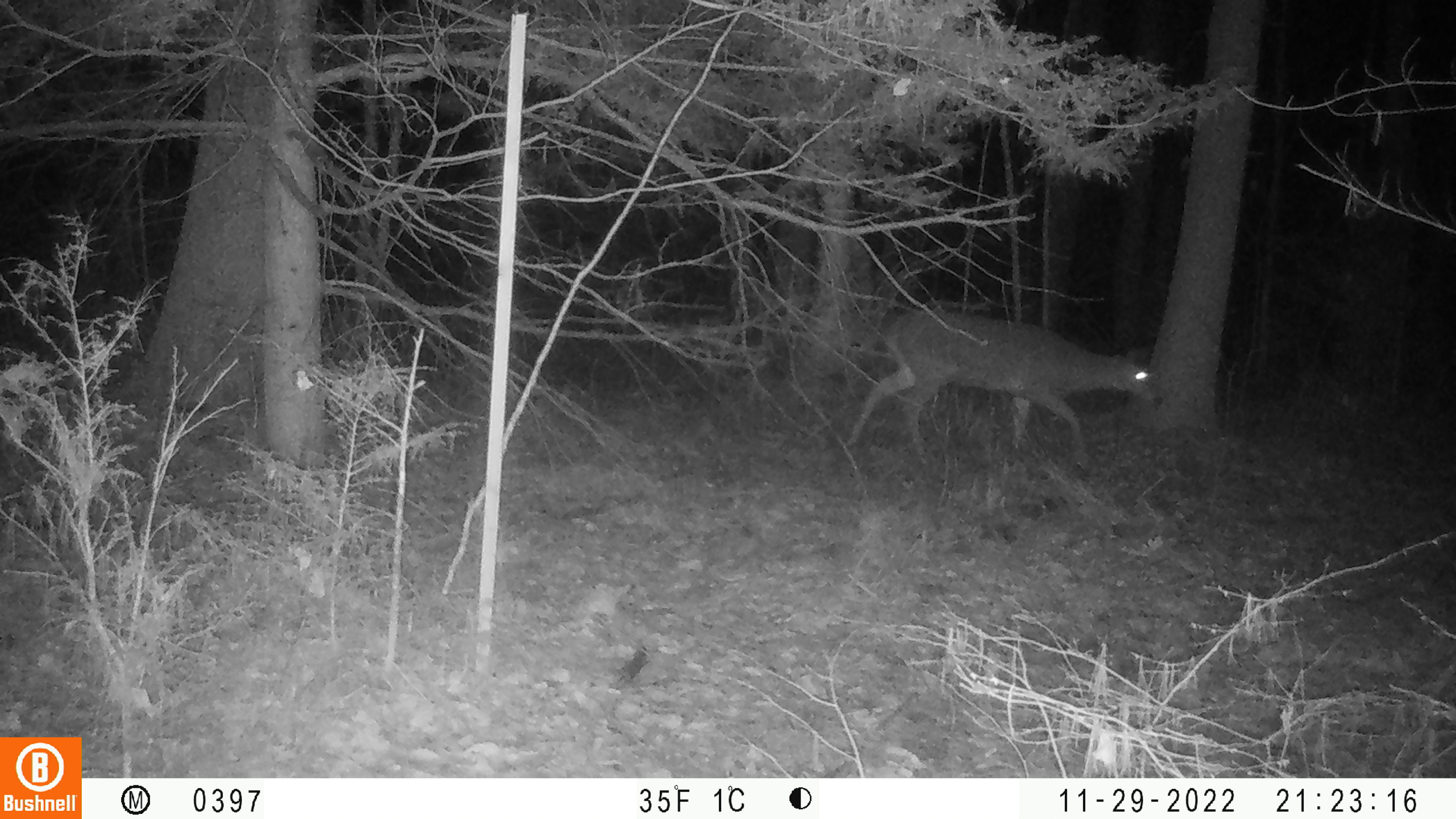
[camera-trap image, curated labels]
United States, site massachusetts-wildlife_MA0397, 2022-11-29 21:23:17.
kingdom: Animalia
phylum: Chordata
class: Mammalia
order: Artiodactyla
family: Cervidae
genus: Odocoileus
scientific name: Odocoileus virginianus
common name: white-tailed deer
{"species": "white-tailed deer (Odocoileus virginianus)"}